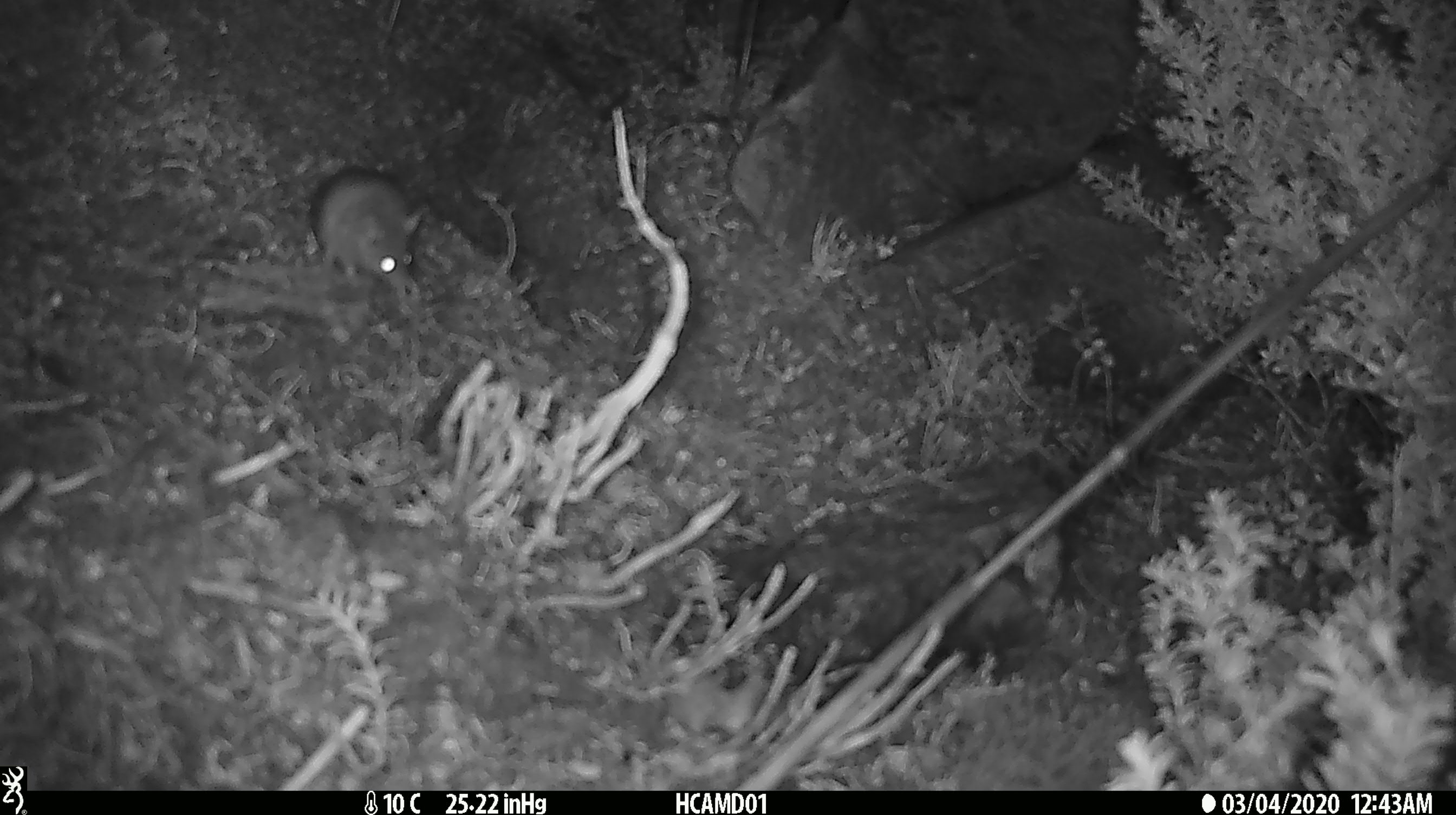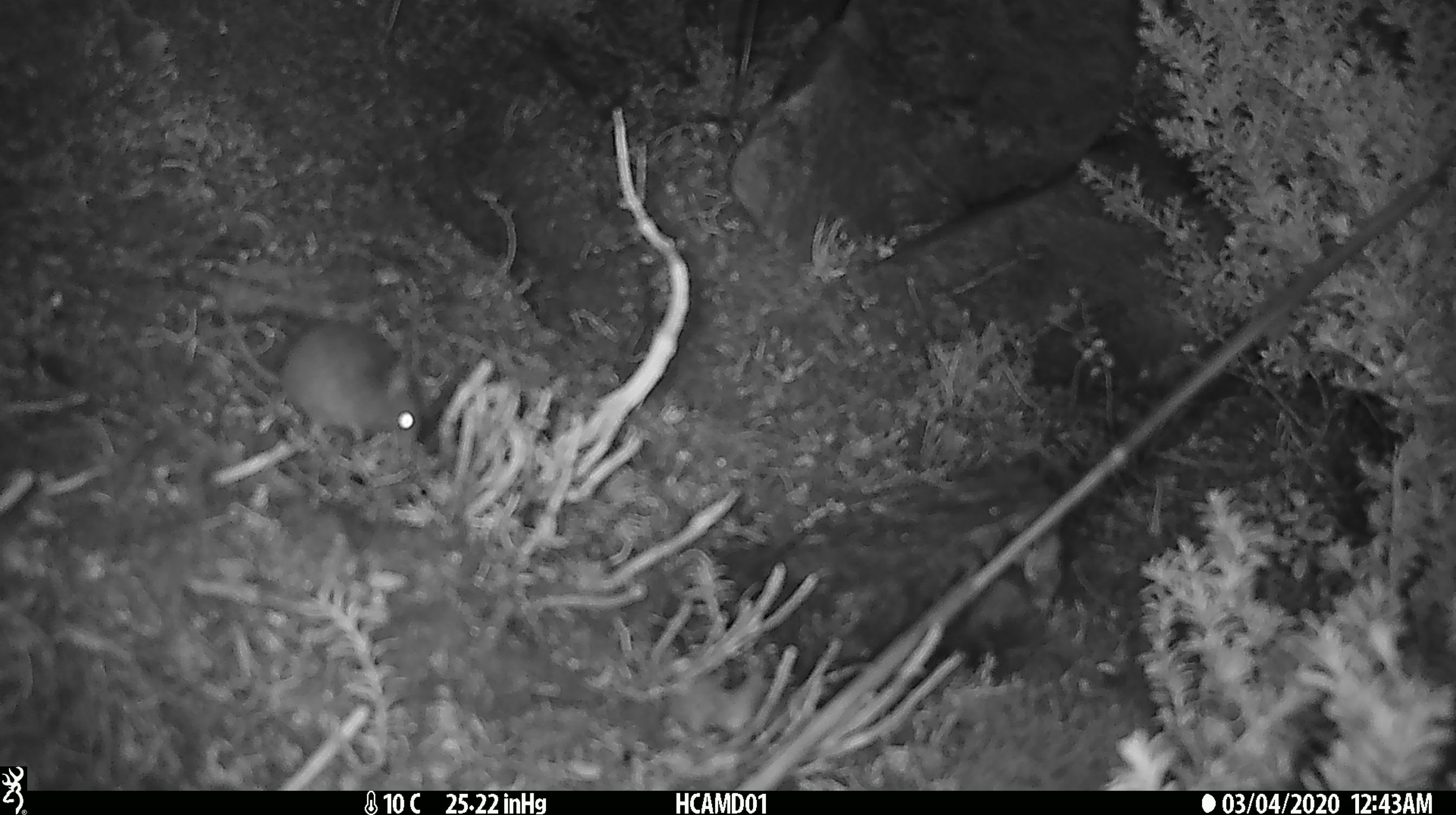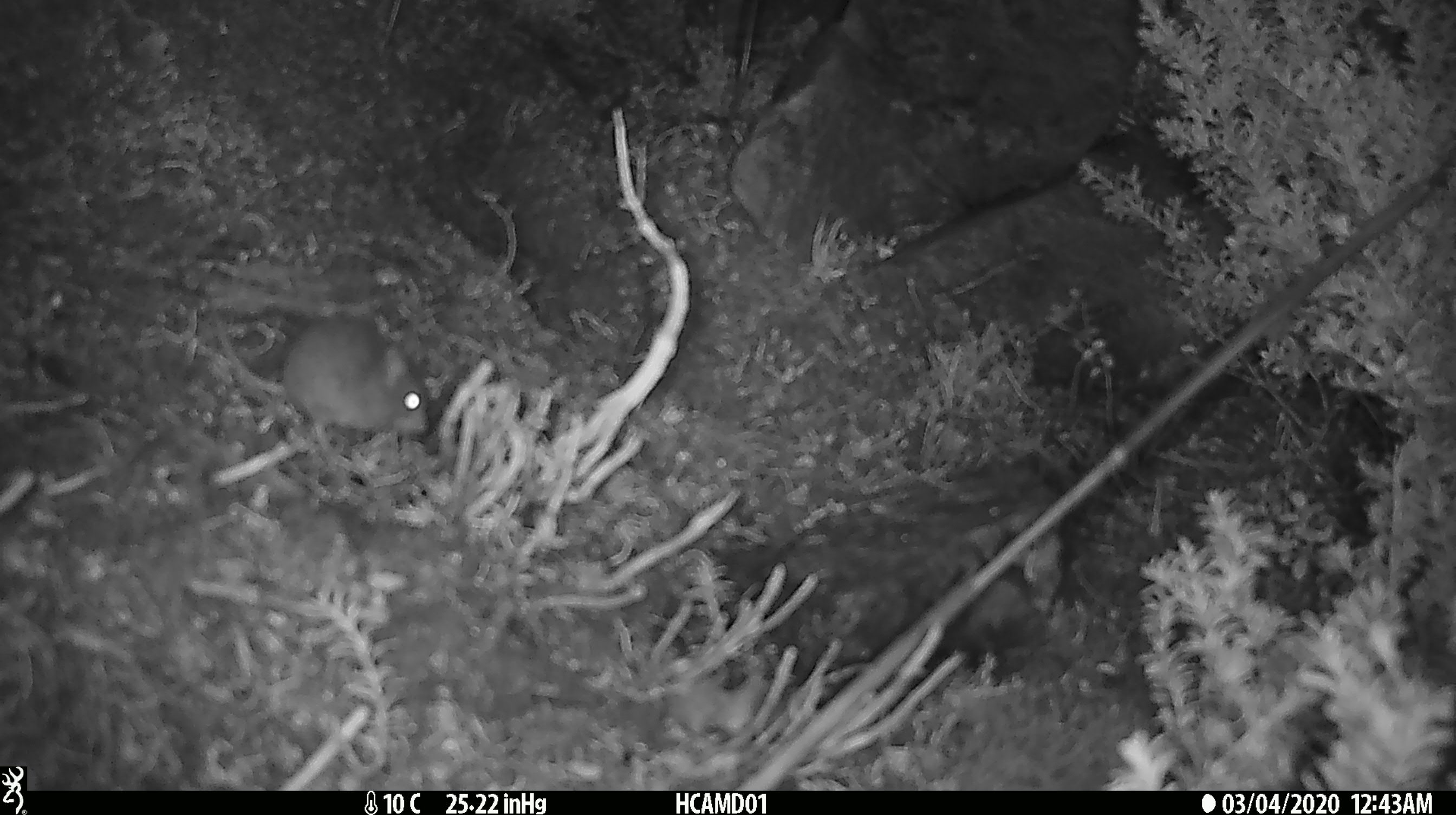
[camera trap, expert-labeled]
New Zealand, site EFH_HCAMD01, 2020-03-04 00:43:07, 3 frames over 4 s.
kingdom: Animalia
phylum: Chordata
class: Mammalia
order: Rodentia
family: Muridae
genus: Mus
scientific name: Mus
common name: mouse